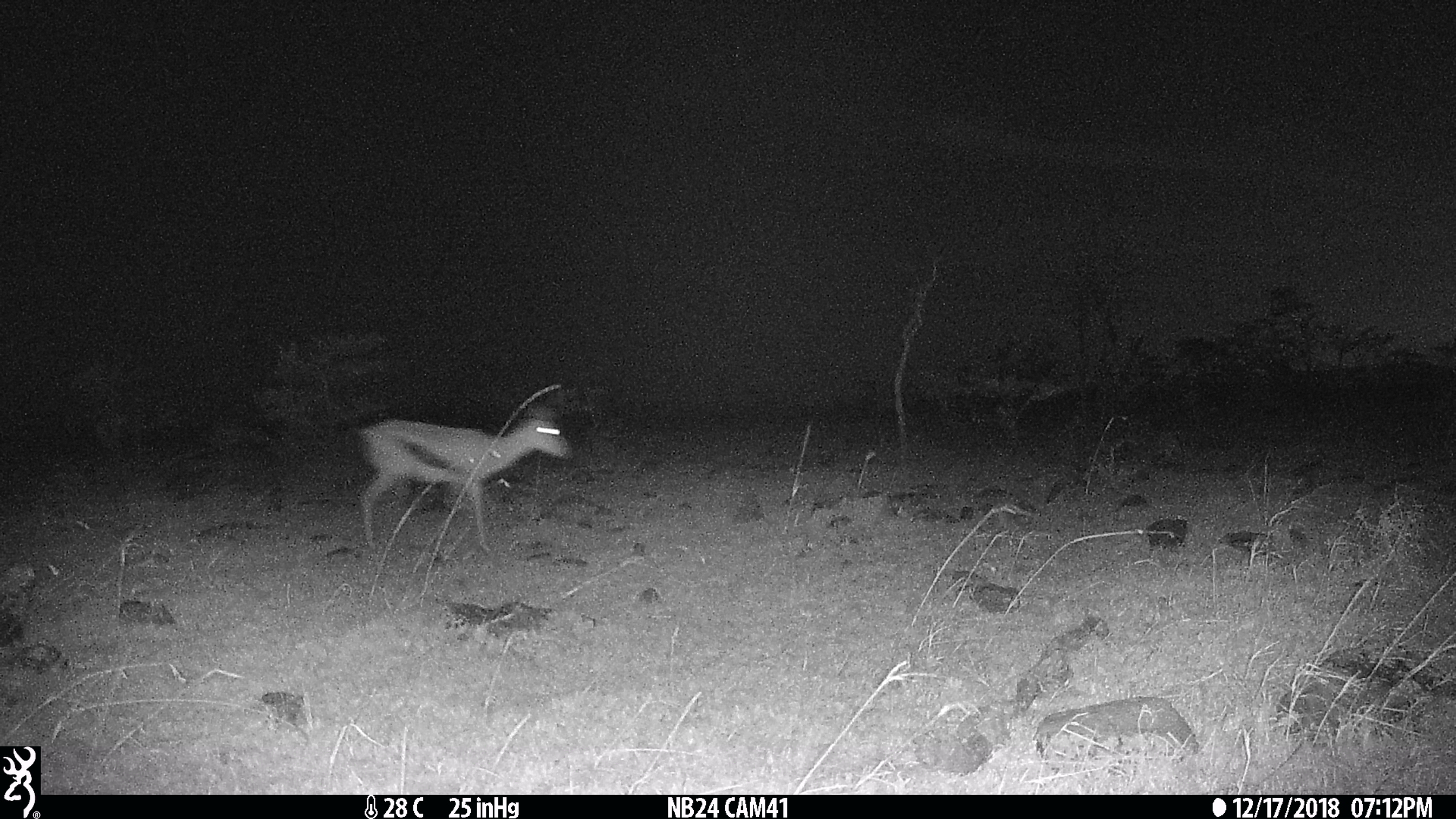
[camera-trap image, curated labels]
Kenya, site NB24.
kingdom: Animalia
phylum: Chordata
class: Mammalia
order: Artiodactyla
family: Bovidae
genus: Eudorcas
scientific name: Eudorcas thomsonii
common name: thomon's gazelle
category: gazelle thomsons